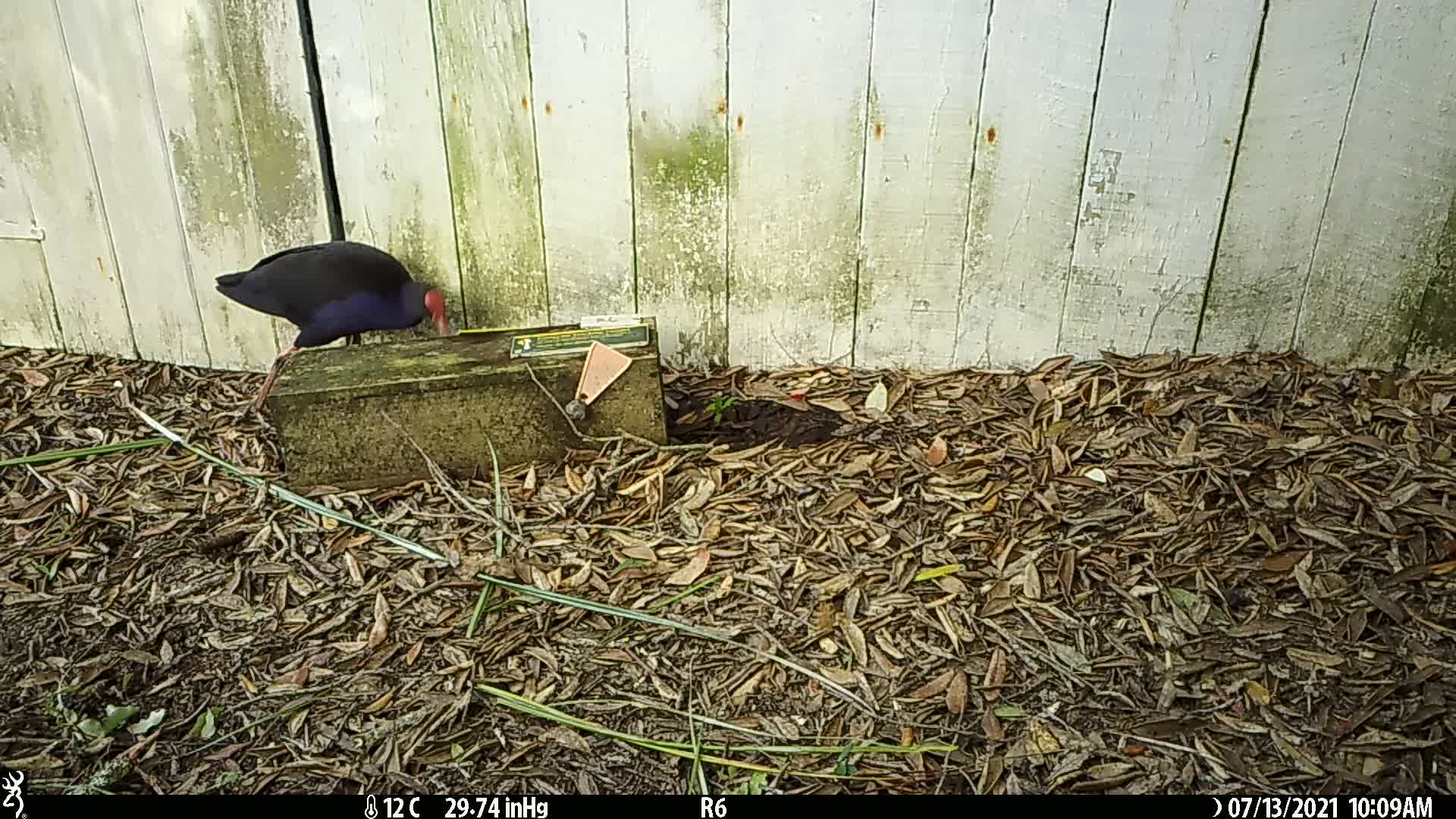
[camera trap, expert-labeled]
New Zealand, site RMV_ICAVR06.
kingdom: Animalia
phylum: Chordata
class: Aves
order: Gruiformes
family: Rallidae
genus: Porphyrio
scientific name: Porphyrio melanotus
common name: australasian swamphen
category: pukeko